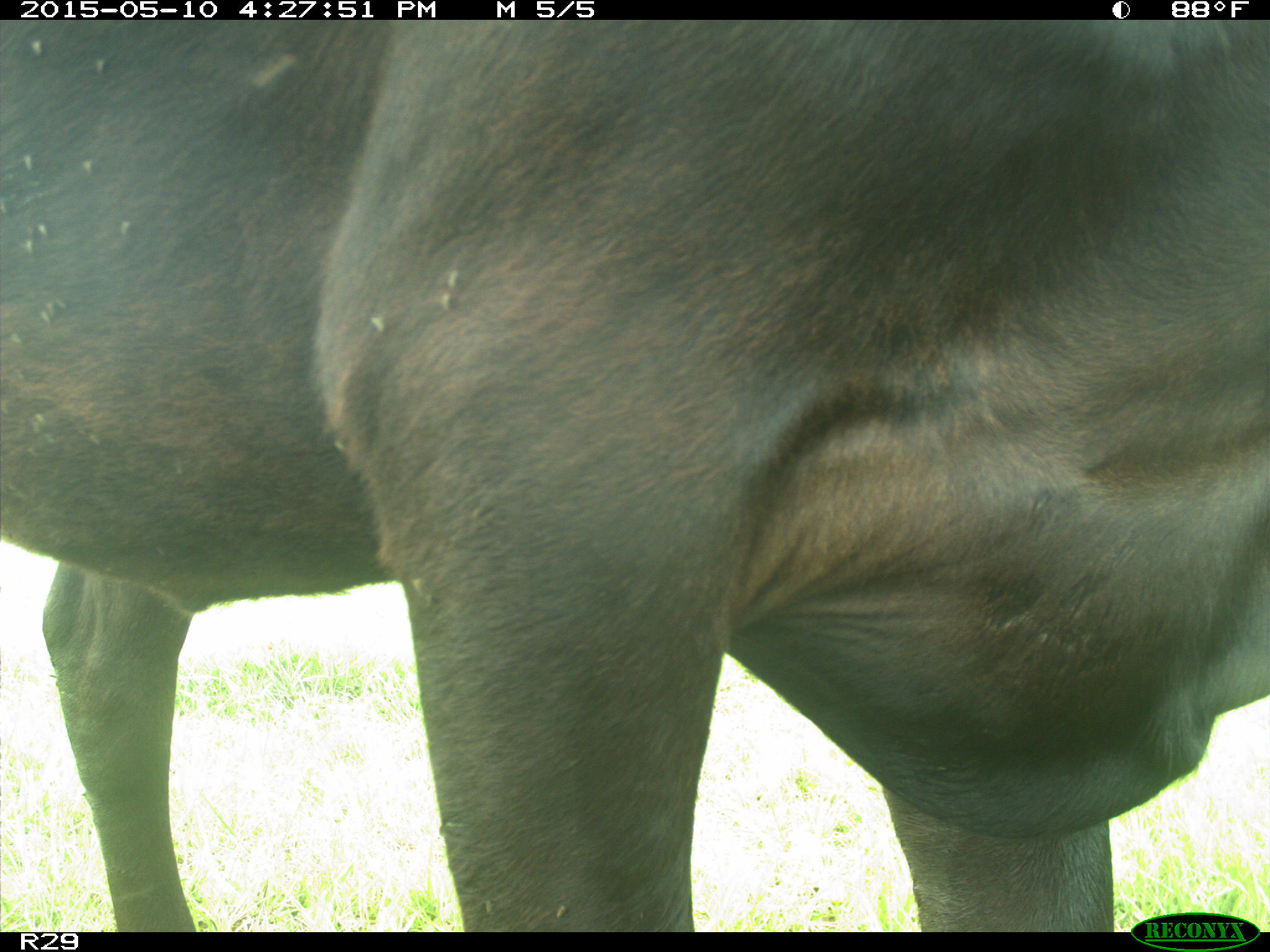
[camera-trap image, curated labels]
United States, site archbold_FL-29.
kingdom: Animalia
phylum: Chordata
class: Mammalia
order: Artiodactyla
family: Bovidae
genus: Bos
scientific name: Bos taurus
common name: domestic cow